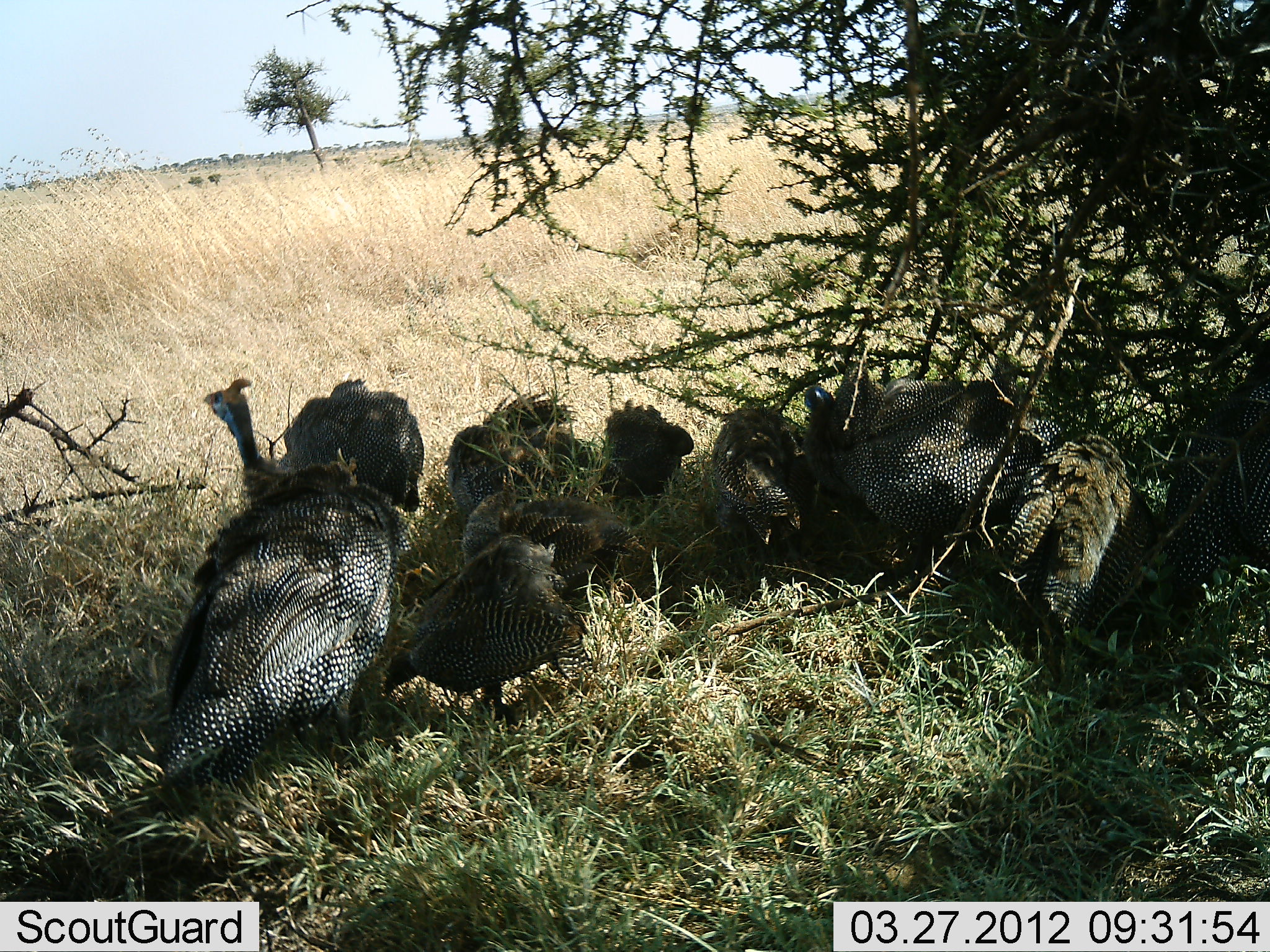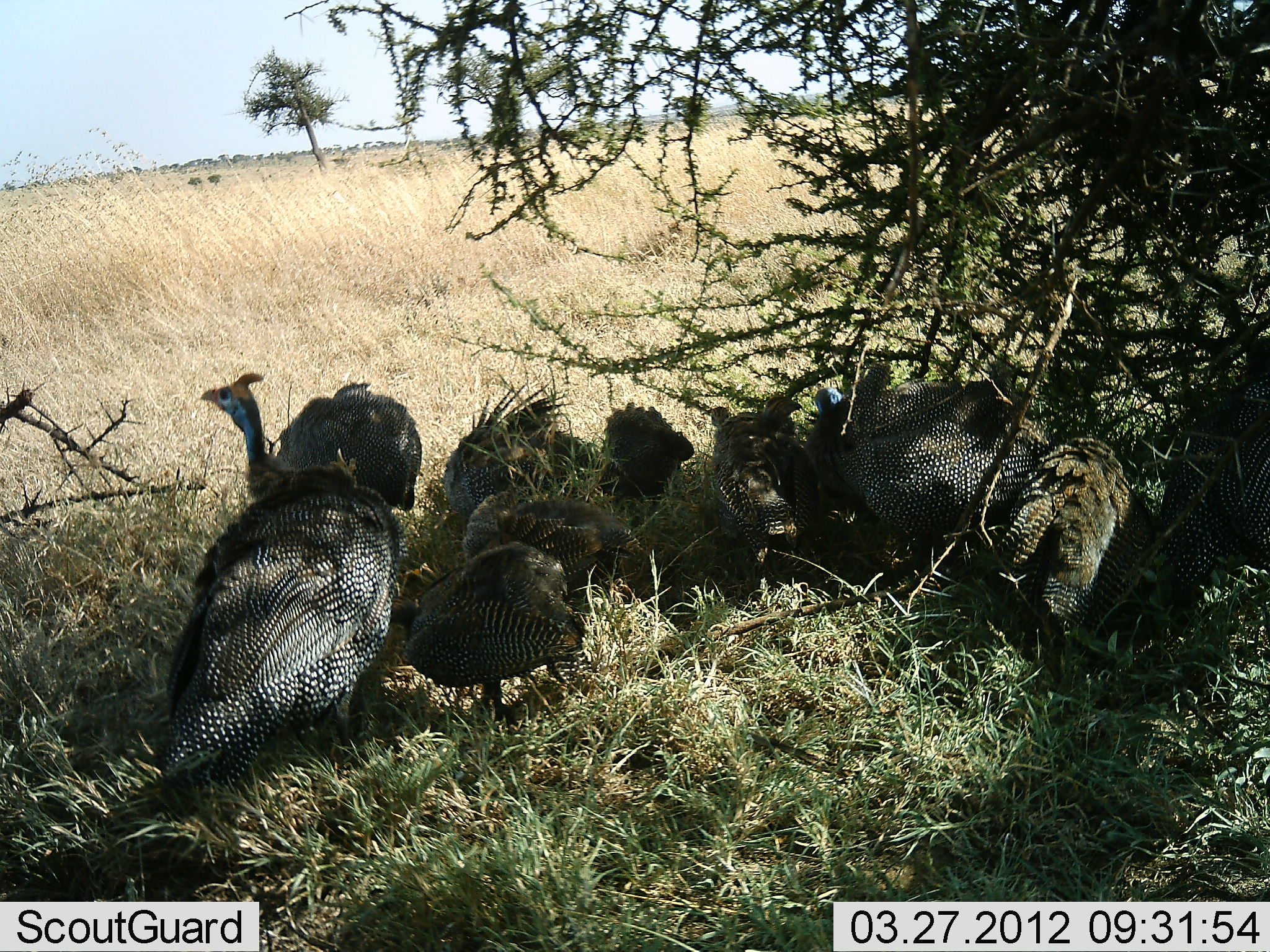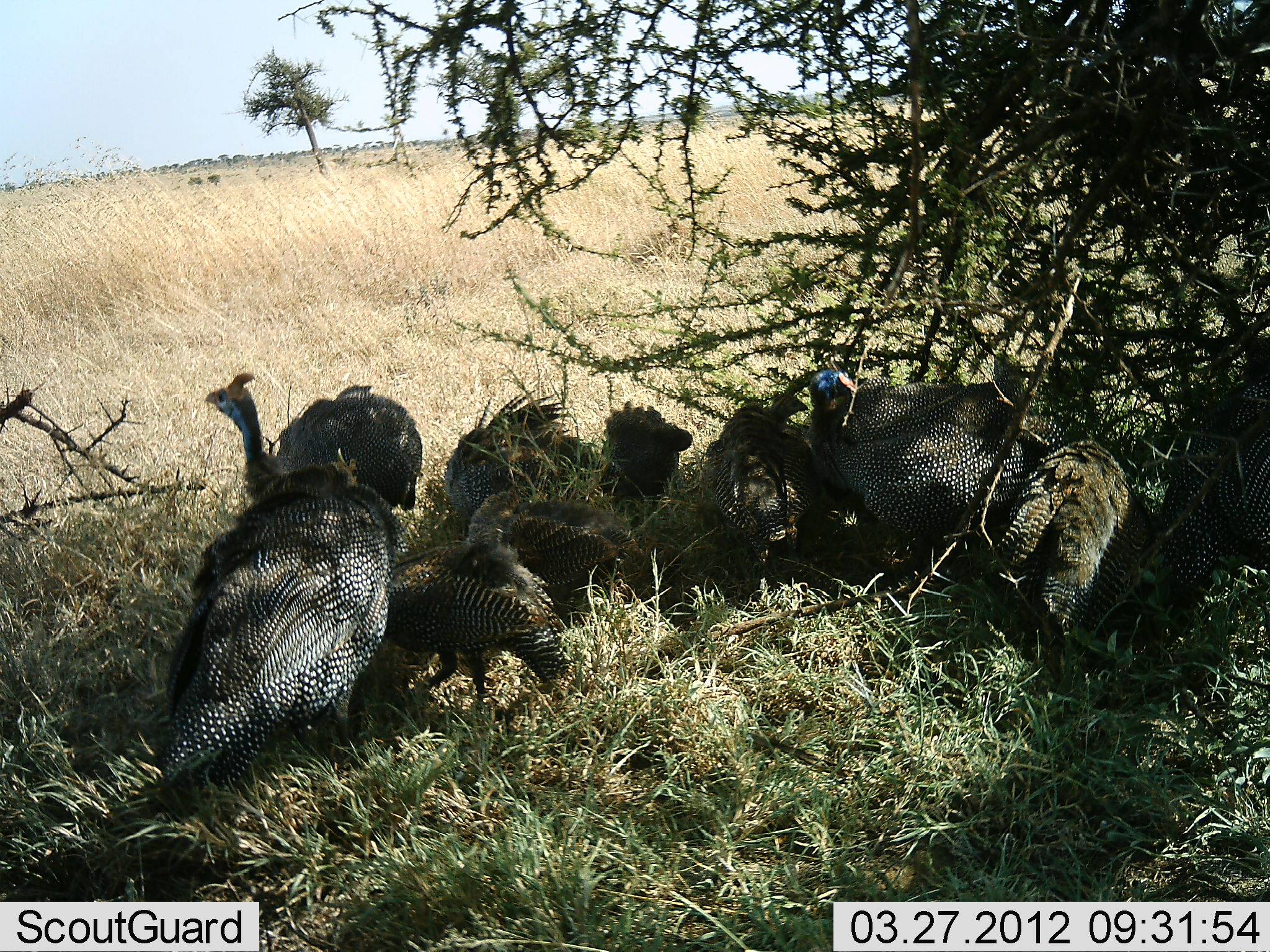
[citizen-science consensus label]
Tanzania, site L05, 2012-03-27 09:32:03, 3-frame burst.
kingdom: Animalia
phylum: Chordata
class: Aves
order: Galliformes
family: Numididae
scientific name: Numididae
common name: guinea fowl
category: guineafowl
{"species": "guineafowl (guinea fowl) (Numididae)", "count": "10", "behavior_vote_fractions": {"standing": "53%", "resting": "32%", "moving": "11%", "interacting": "11%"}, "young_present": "21%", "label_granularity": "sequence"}